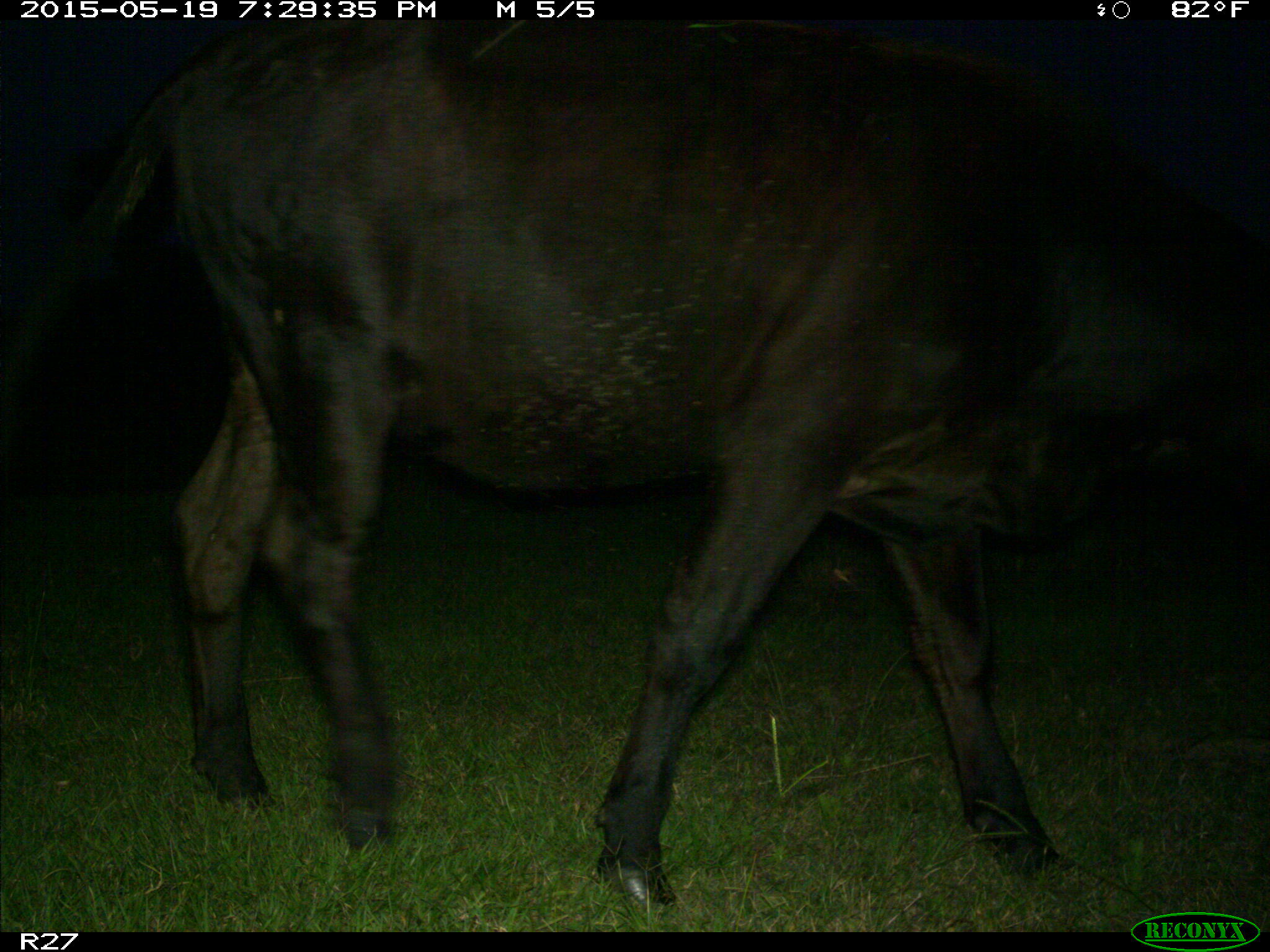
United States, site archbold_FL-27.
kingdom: Animalia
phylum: Chordata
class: Mammalia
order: Artiodactyla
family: Bovidae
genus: Bos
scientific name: Bos taurus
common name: domestic cow